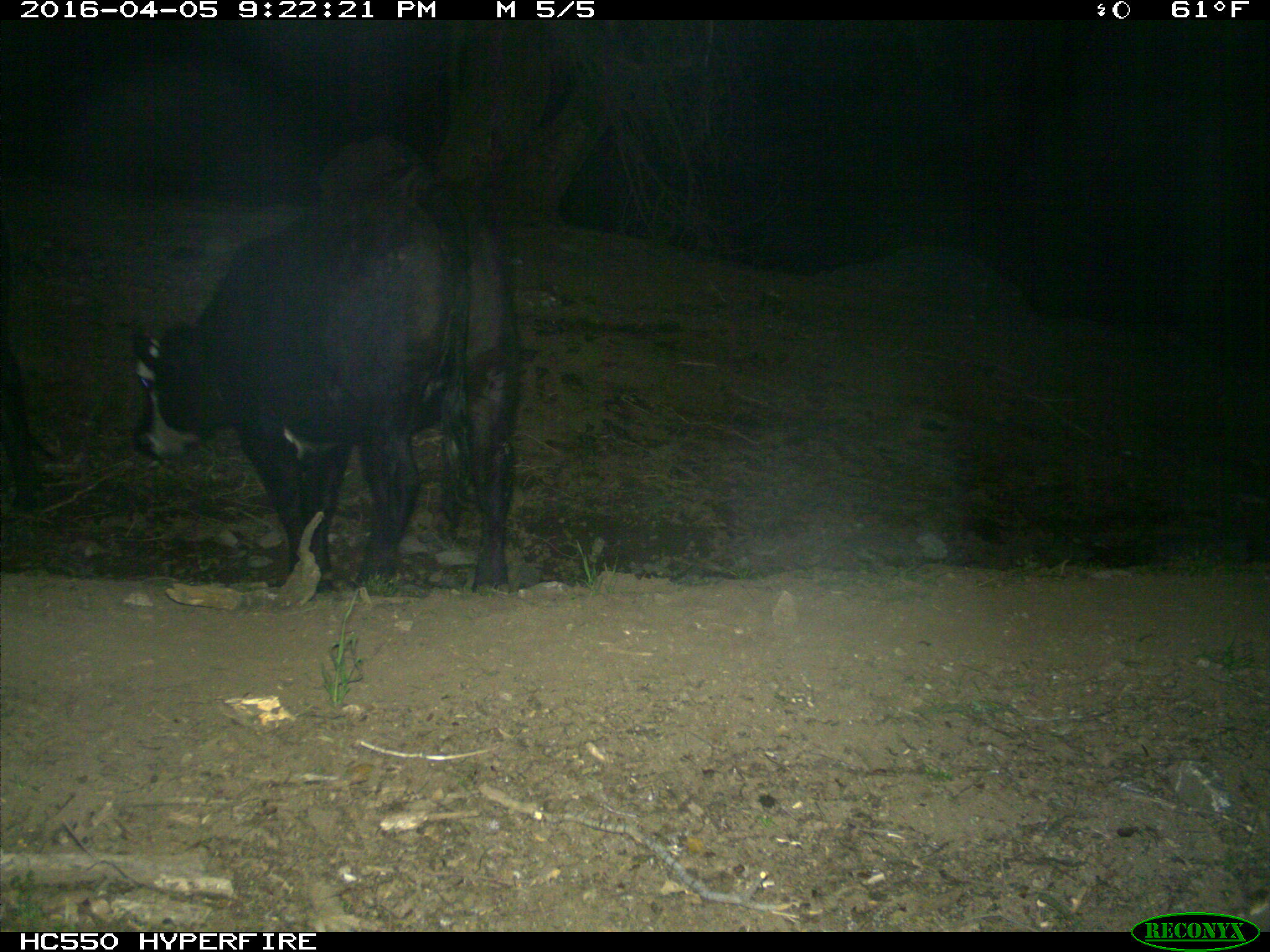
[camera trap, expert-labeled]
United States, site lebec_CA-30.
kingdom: Animalia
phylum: Chordata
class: Mammalia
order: Artiodactyla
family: Bovidae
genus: Bos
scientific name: Bos taurus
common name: domestic cow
Bos taurus (domestic cow).